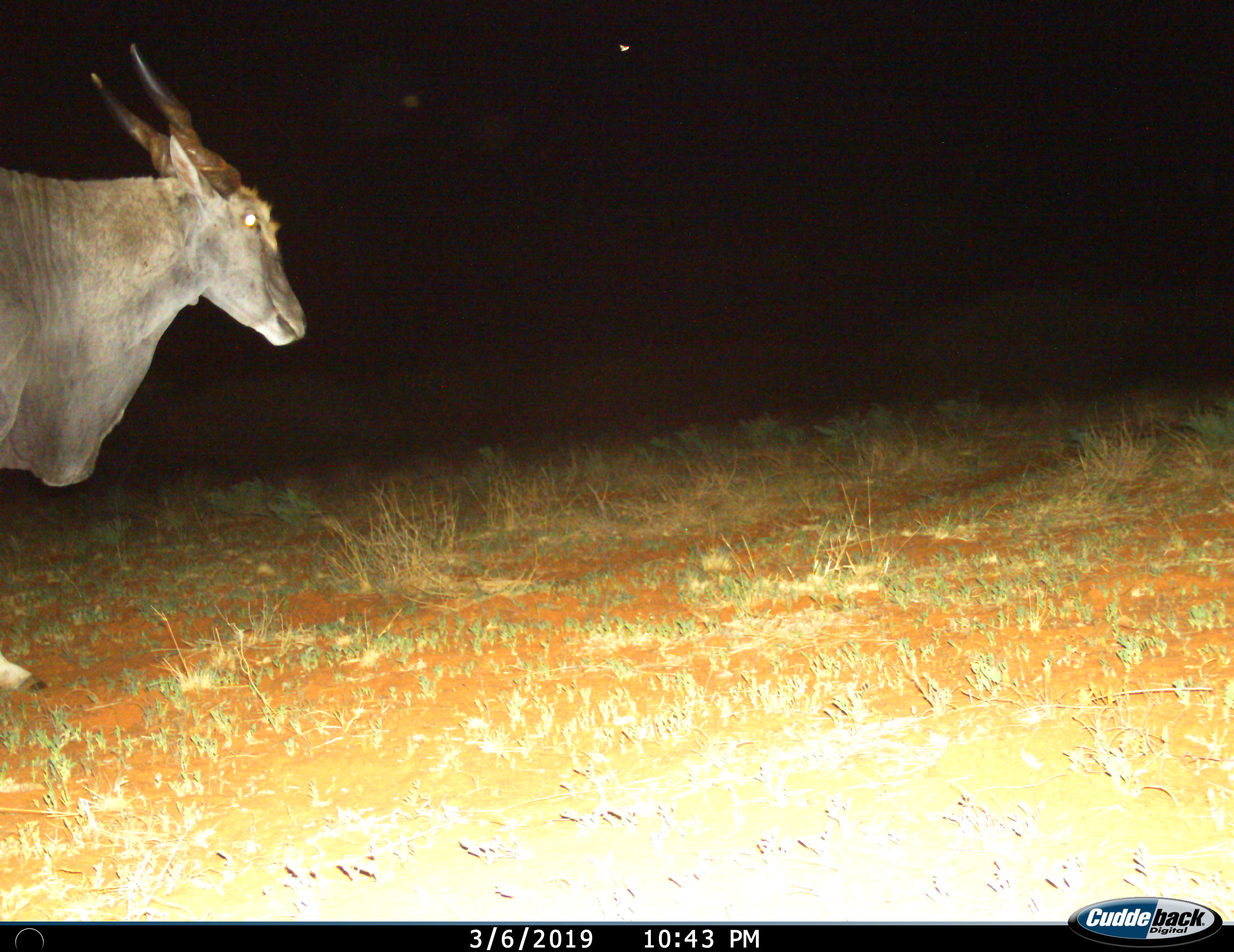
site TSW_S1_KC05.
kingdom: Animalia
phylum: Chordata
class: Mammalia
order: Artiodactyla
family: Bovidae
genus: Tragelaphus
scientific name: Tragelaphus oryx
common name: eland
Eland (Tragelaphus oryx), count 1. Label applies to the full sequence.